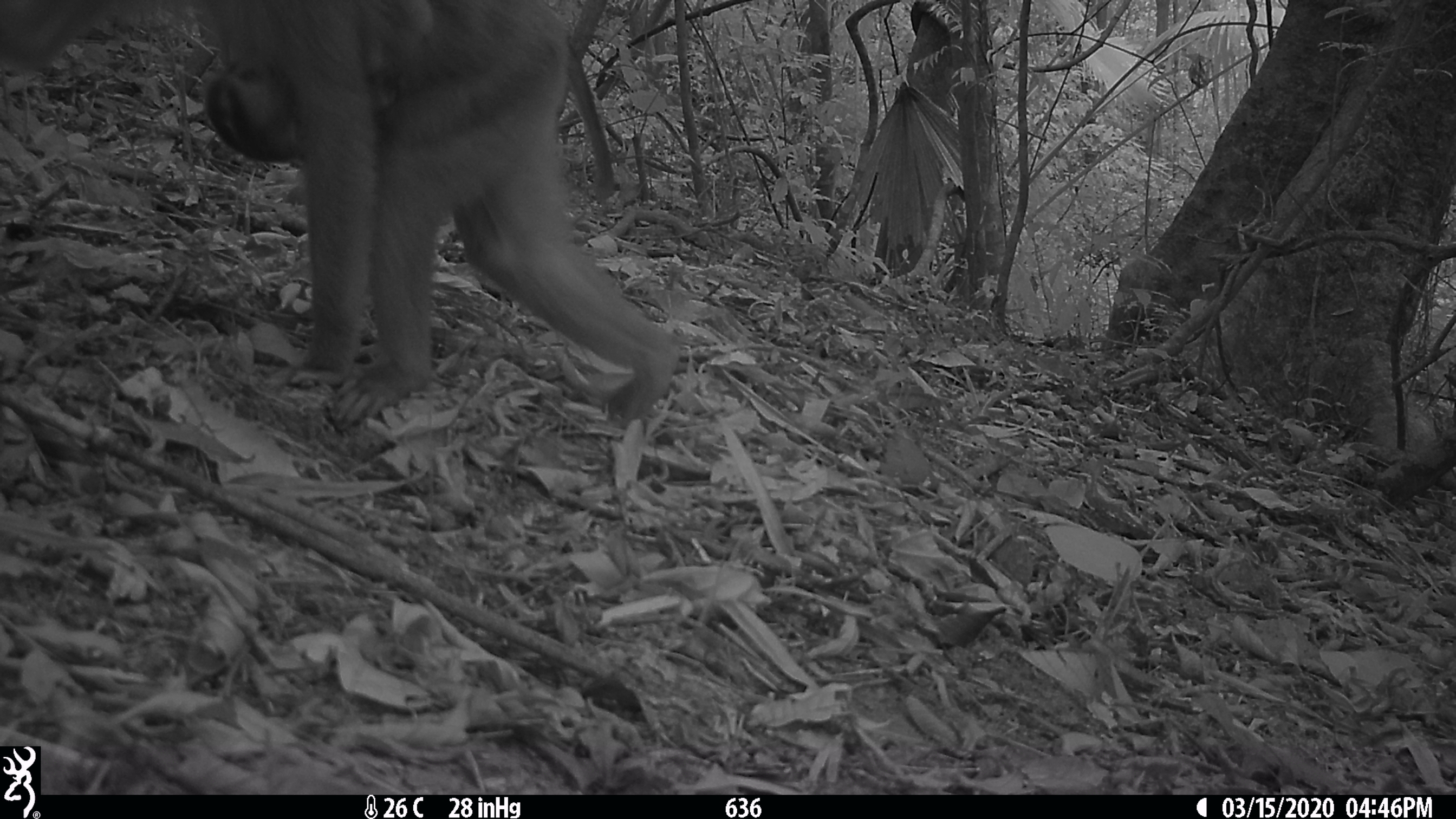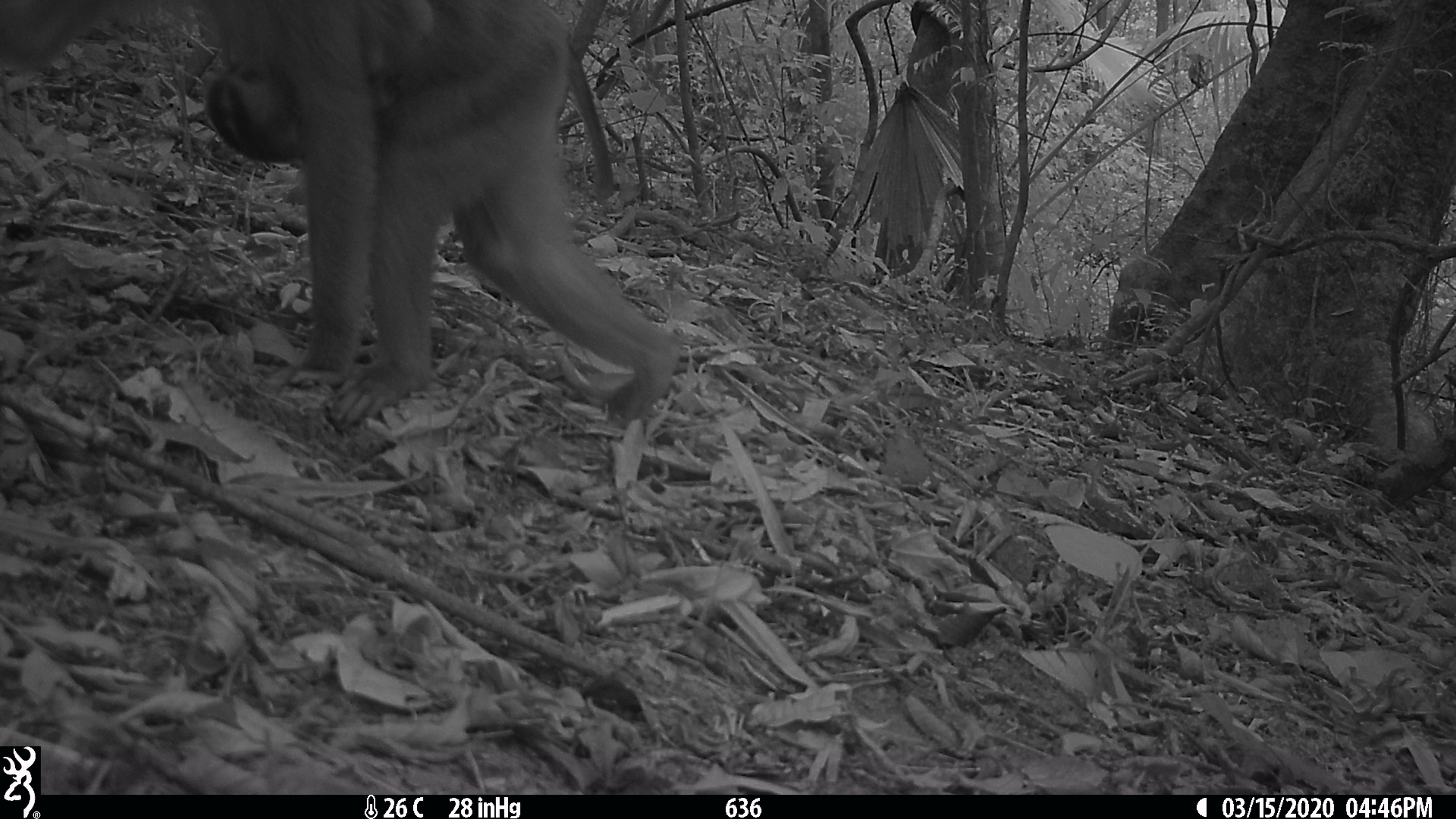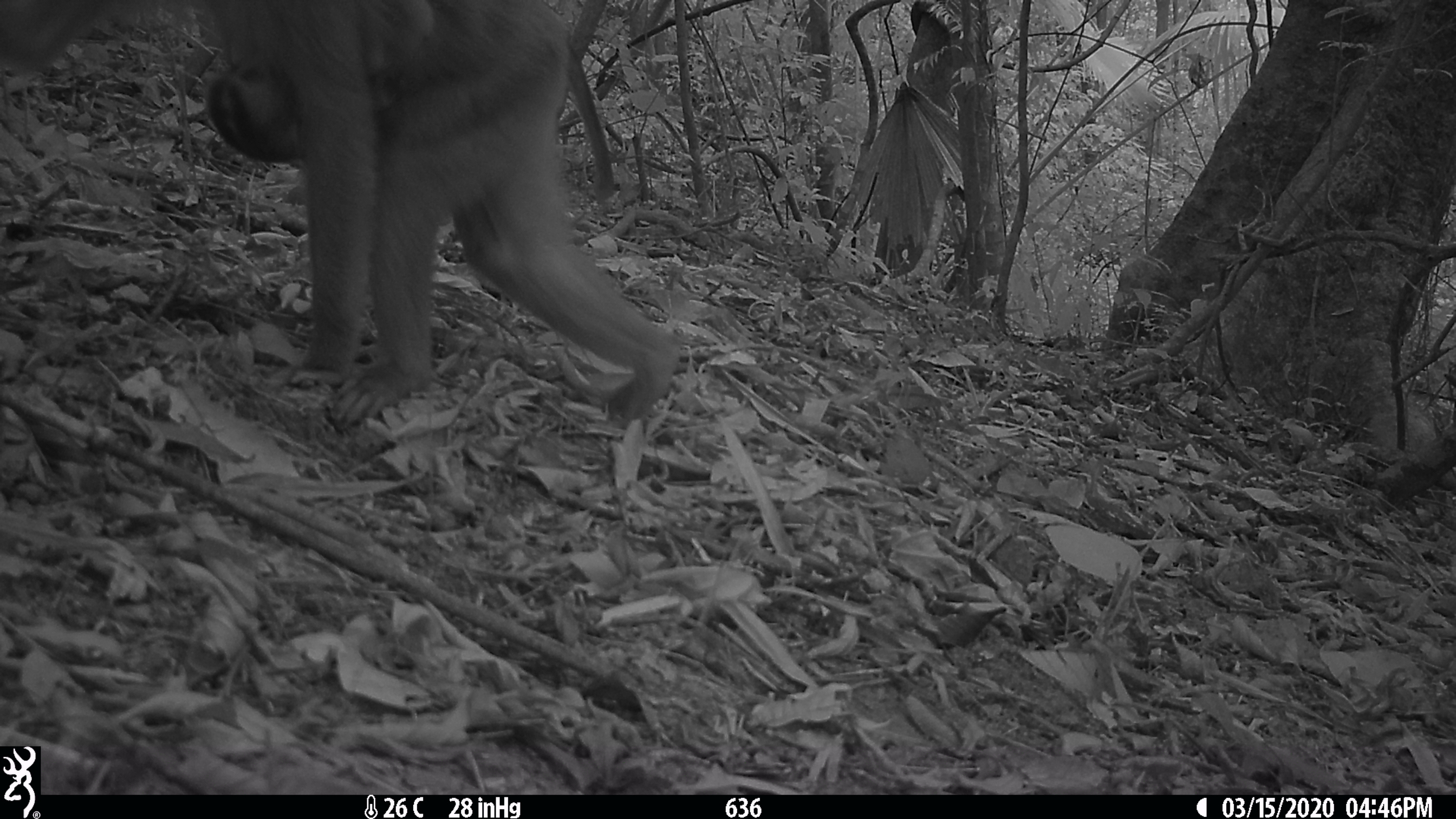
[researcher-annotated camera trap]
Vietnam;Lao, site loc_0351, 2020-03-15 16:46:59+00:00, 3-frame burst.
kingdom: Animalia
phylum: Chordata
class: Mammalia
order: Primates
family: Cercopithecidae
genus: Macaca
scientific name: Macaca nemestrina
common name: pig-tailed macaque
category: pig tailed macaque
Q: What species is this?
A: Pig tailed macaque (pig-tailed macaque) (Macaca nemestrina).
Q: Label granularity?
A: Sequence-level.